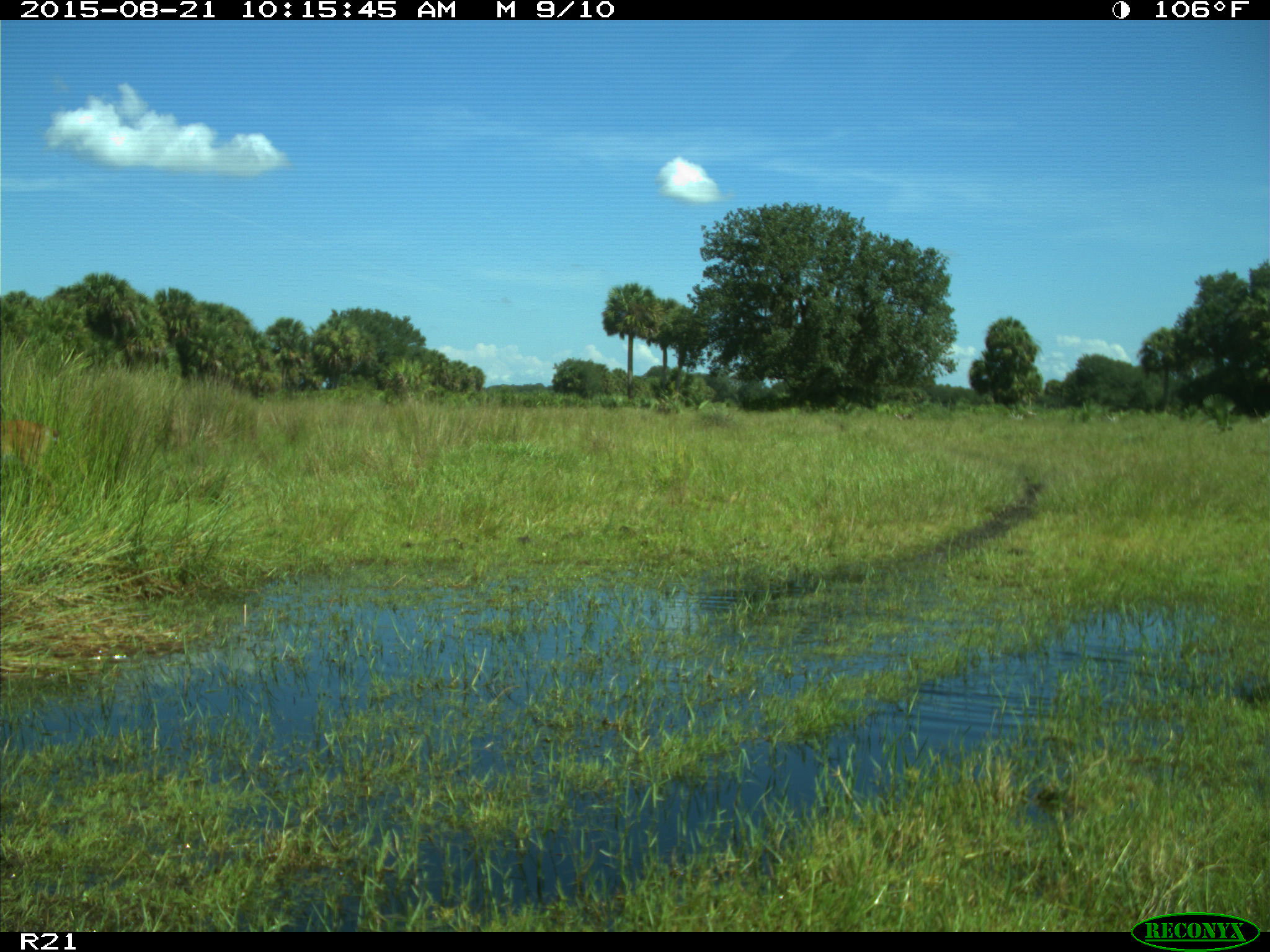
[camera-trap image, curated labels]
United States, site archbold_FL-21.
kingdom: Animalia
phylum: Chordata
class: Mammalia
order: Artiodactyla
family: Cervidae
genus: Odocoileus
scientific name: Odocoileus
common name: deer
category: unidentified deer